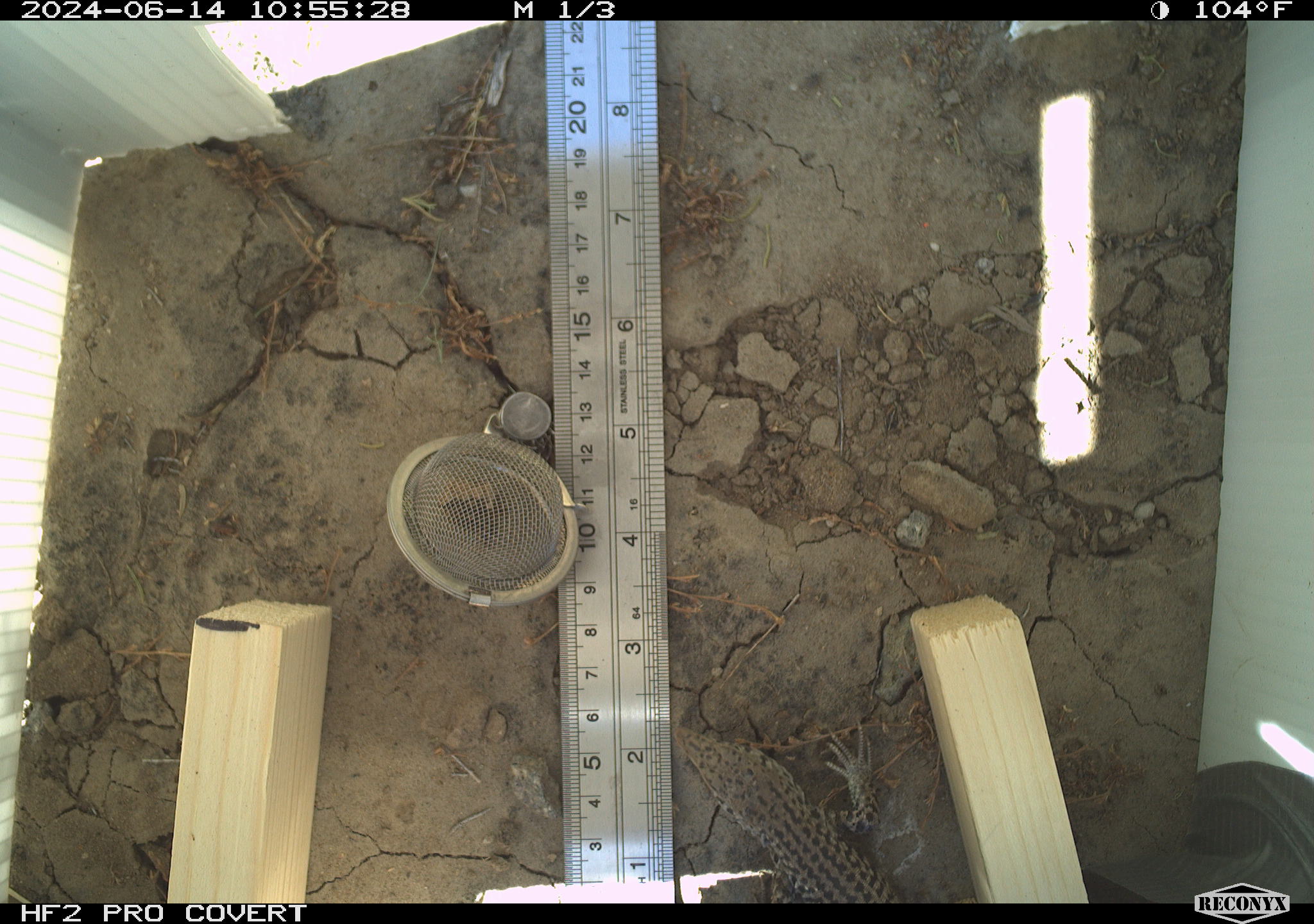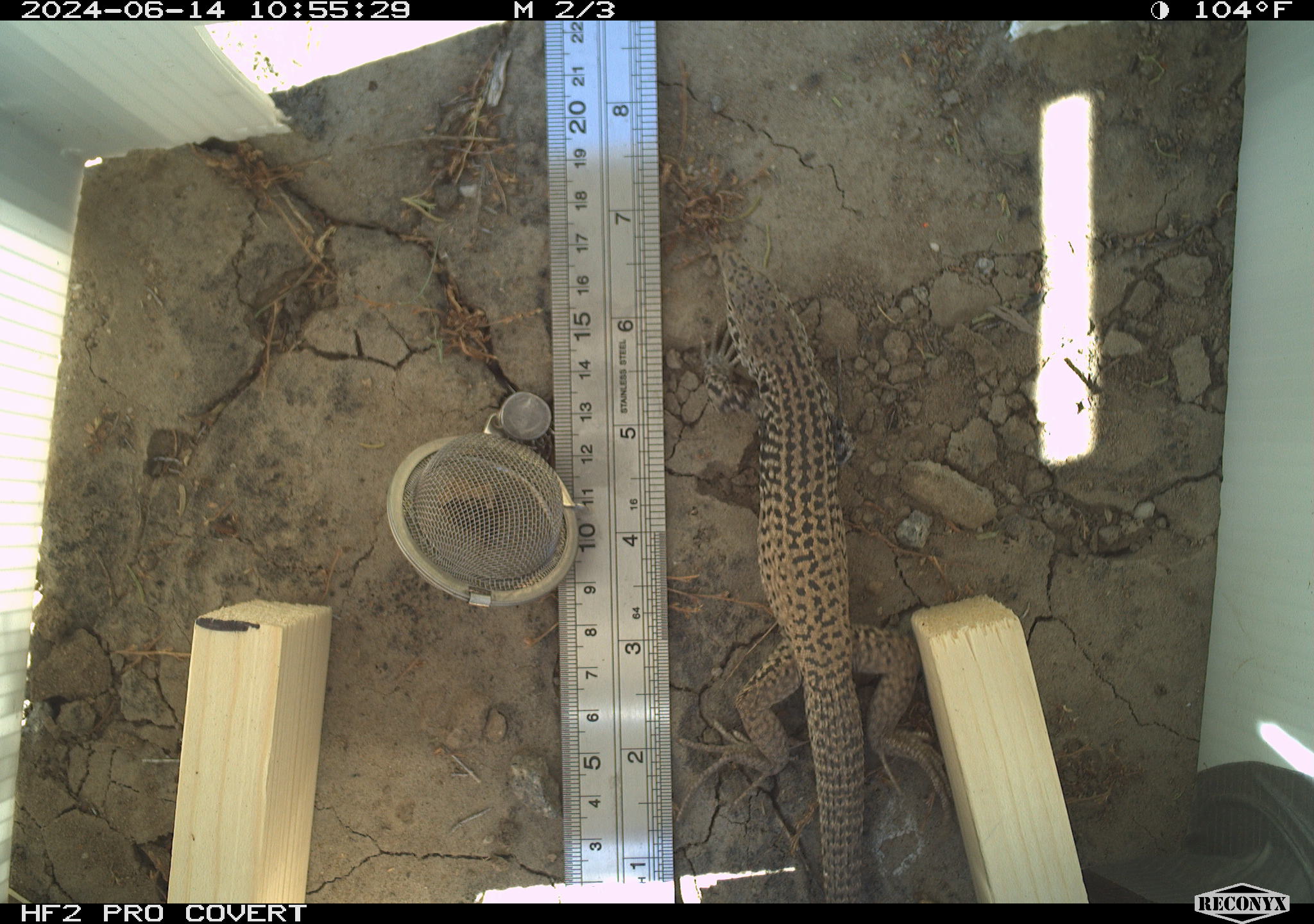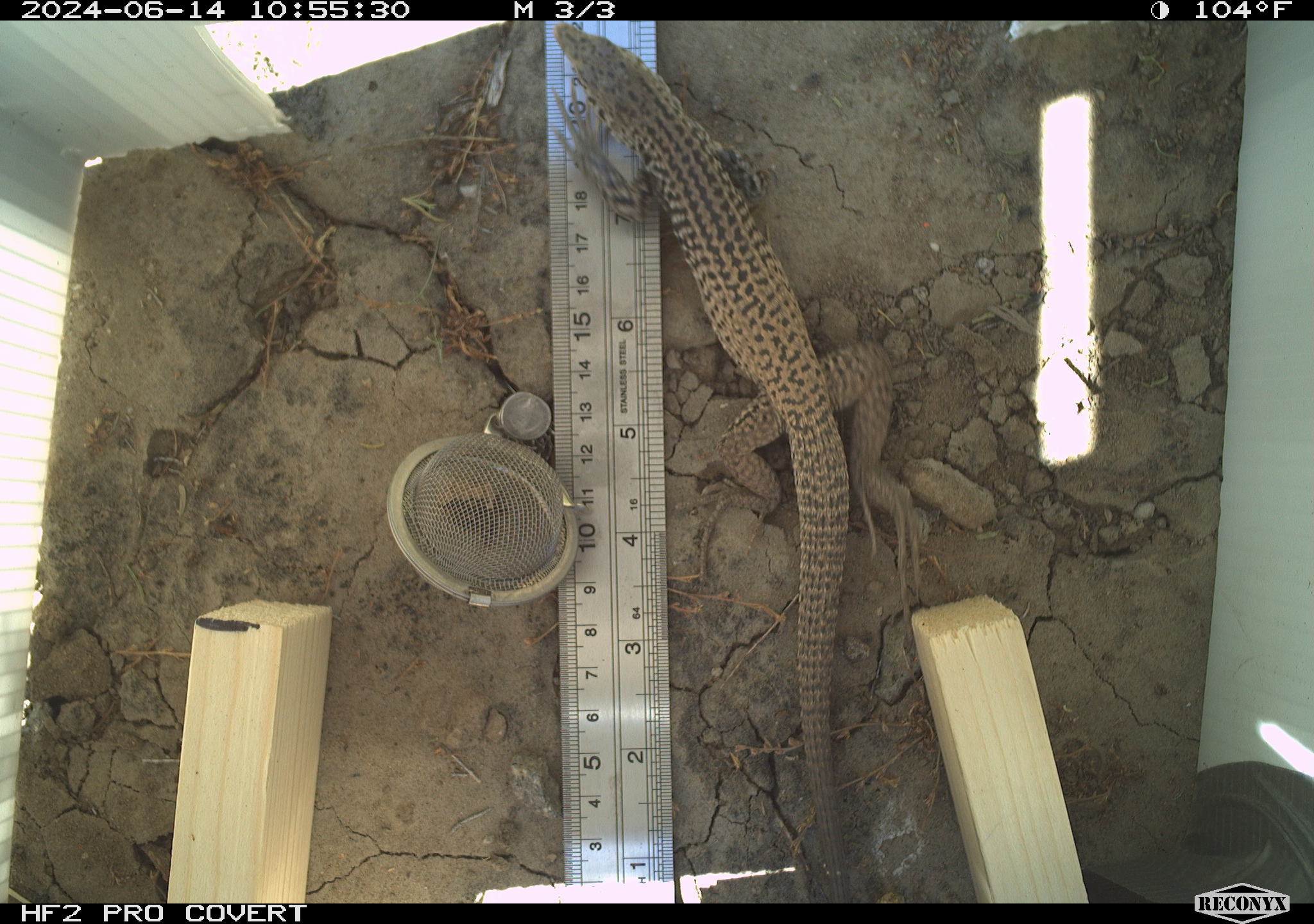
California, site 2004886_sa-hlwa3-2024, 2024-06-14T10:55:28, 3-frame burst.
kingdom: Animalia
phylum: Chordata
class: Reptilia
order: Squamata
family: Teiidae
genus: Aspidoscelis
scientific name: Aspidoscelis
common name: whiptail lizards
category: aspidoscelis species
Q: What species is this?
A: Aspidoscelis species (whiptail lizards) (Aspidoscelis).